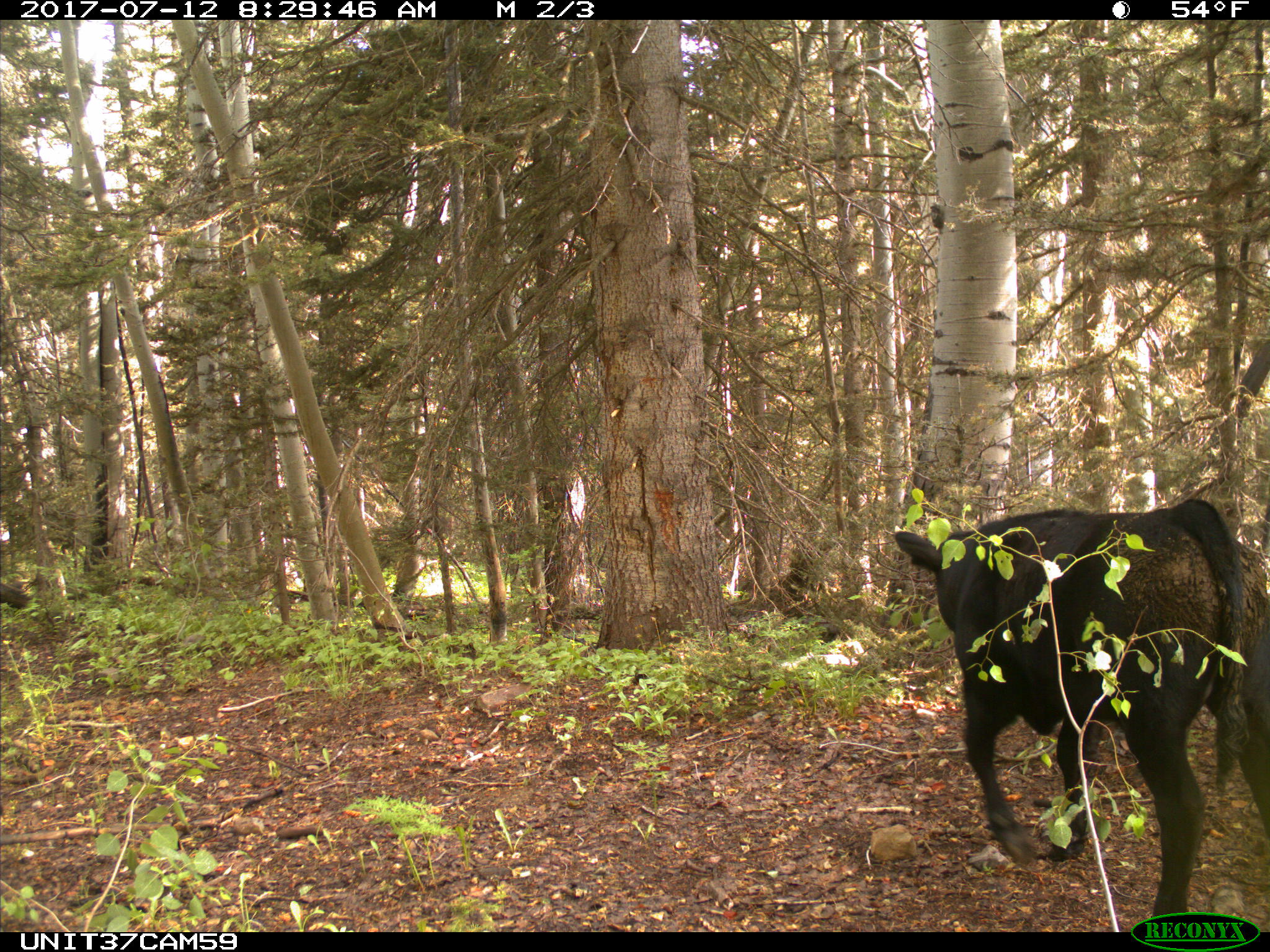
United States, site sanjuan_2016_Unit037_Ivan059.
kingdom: Animalia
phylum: Chordata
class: Mammalia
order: Artiodactyla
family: Bovidae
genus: Bos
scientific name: Bos taurus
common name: domestic cow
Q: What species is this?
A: Bos taurus (domestic cow).